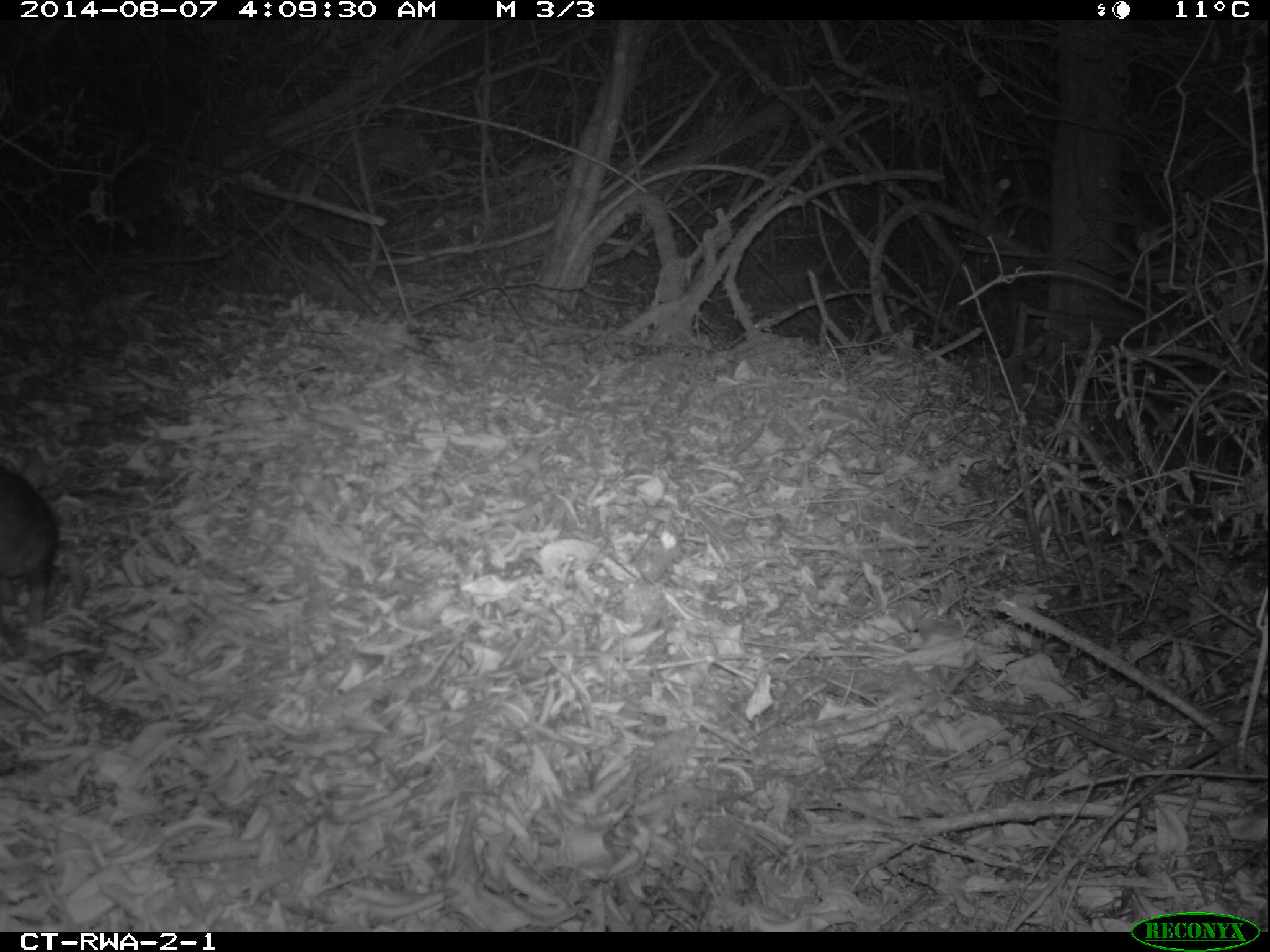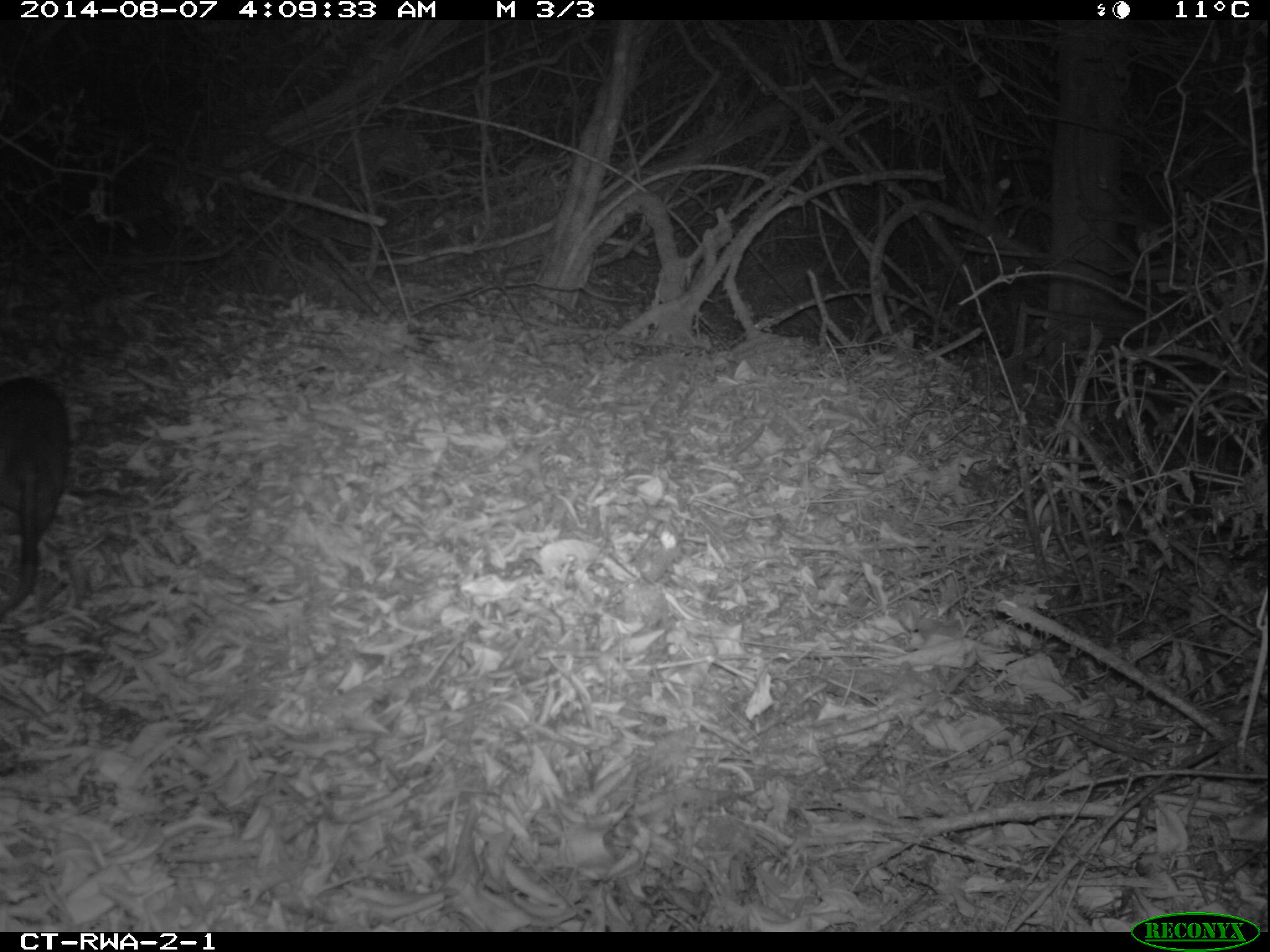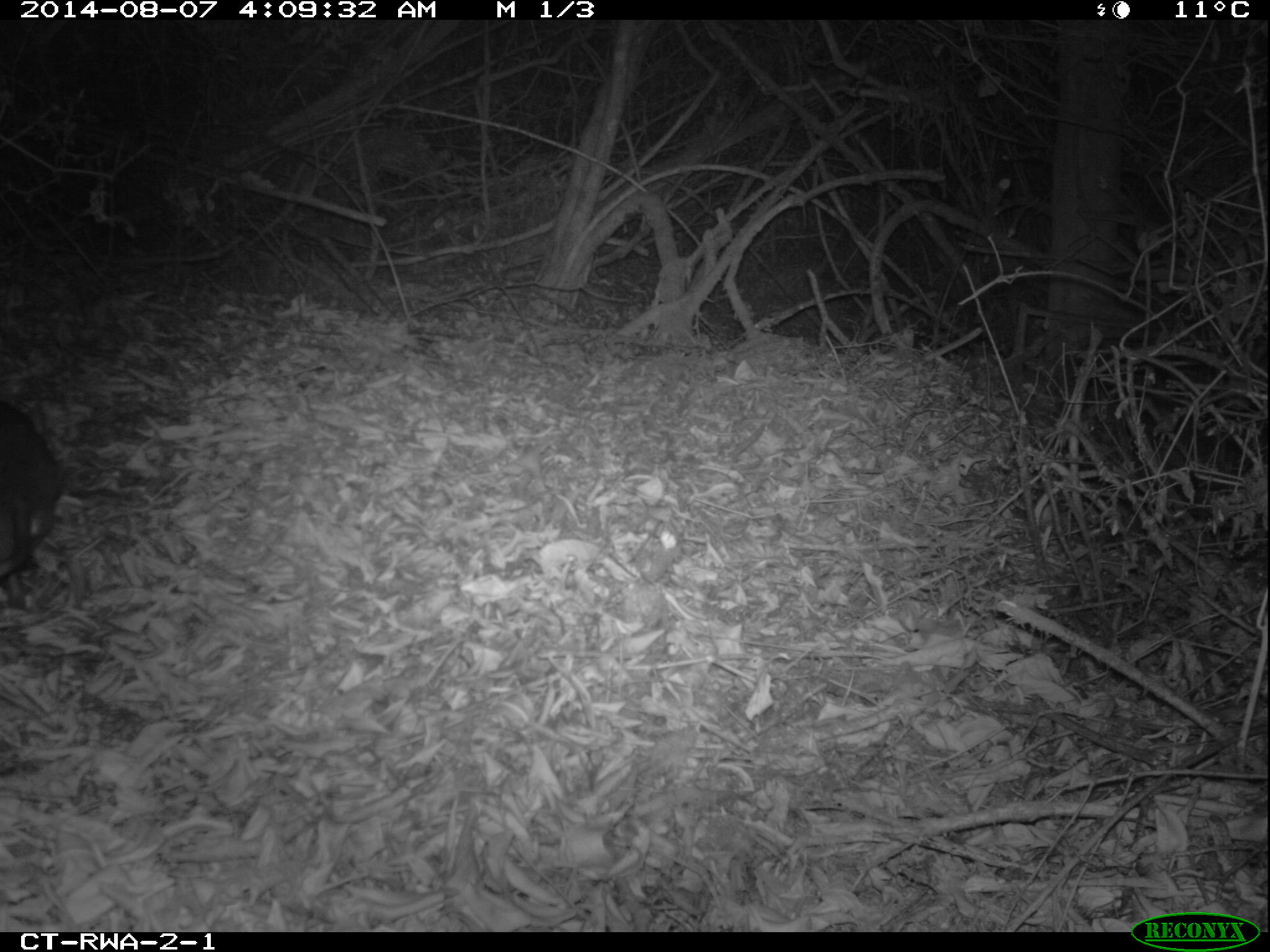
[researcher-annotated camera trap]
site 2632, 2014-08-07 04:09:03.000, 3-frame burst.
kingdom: Animalia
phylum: Chordata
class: Mammalia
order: Rodentia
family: Nesomyidae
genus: Cricetomys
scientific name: Cricetomys gambianus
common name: african giant pouched rat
Cricetomys gambianus (african giant pouched rat), count 1.